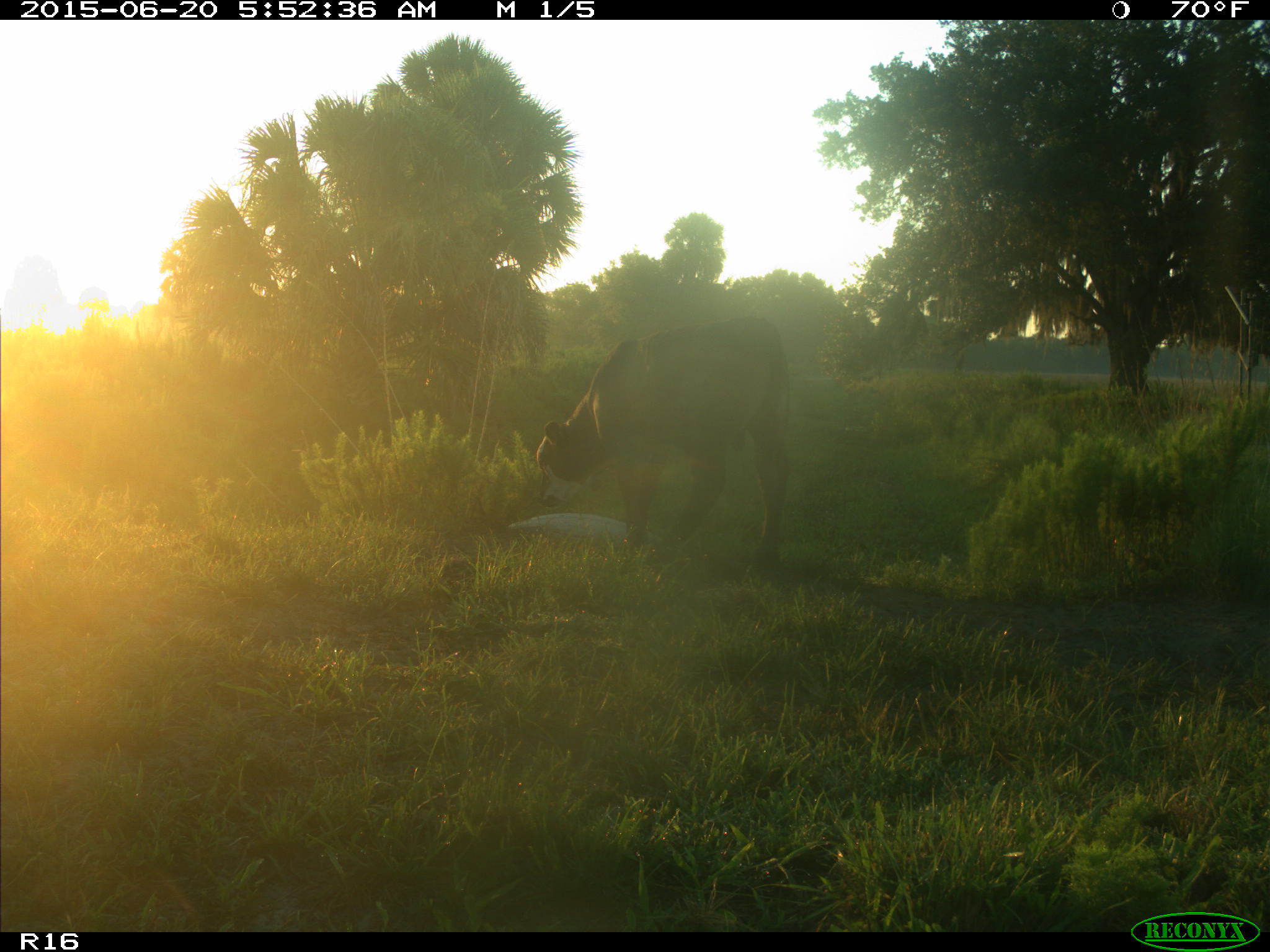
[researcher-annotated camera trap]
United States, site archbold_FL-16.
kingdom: Animalia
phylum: Chordata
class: Mammalia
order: Artiodactyla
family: Bovidae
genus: Bos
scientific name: Bos taurus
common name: domestic cow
Bos taurus (domestic cow).